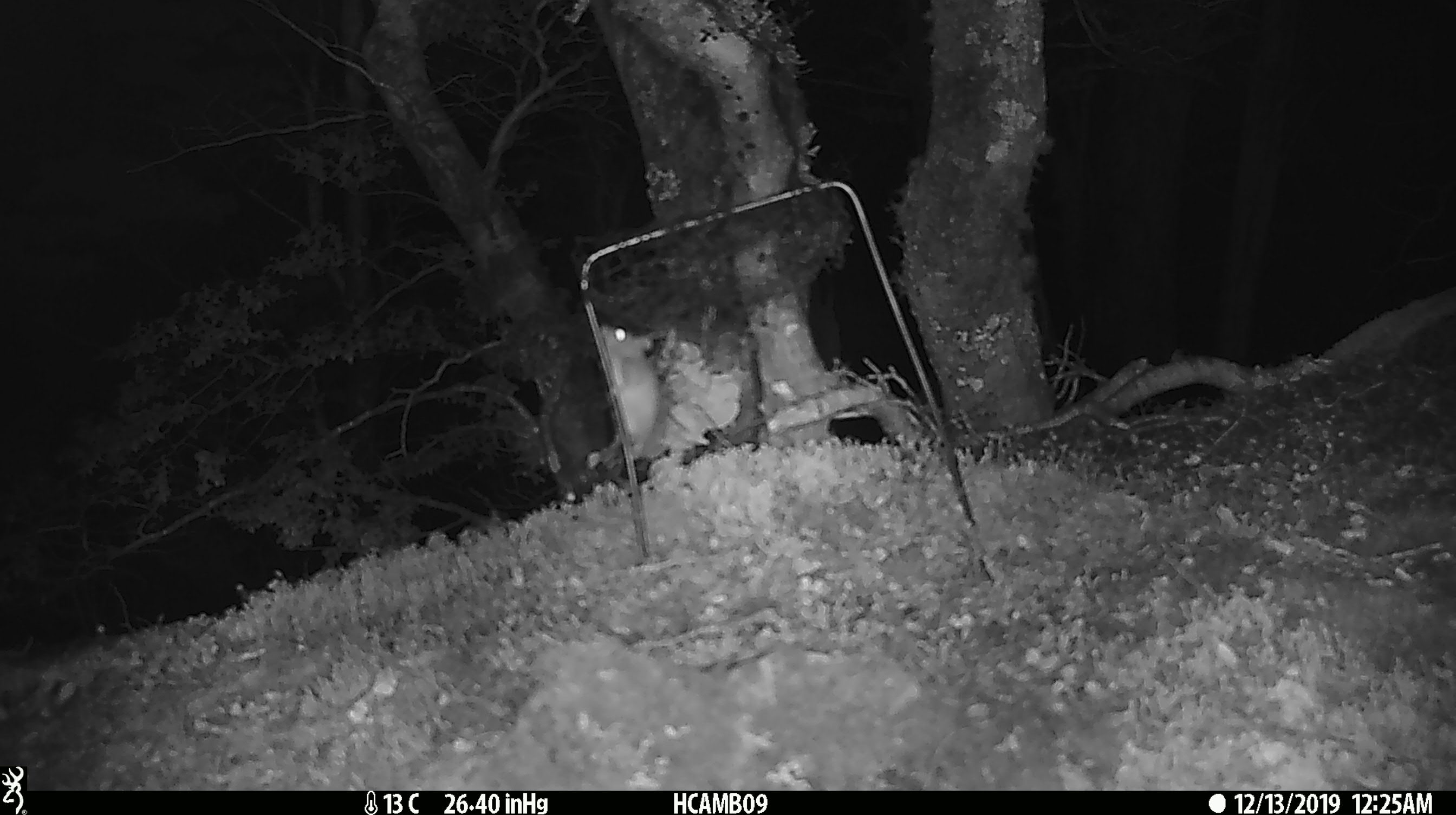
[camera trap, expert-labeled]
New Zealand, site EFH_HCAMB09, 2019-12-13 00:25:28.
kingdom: Animalia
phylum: Chordata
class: Mammalia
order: Rodentia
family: Muridae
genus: Mus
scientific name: Mus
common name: mouse